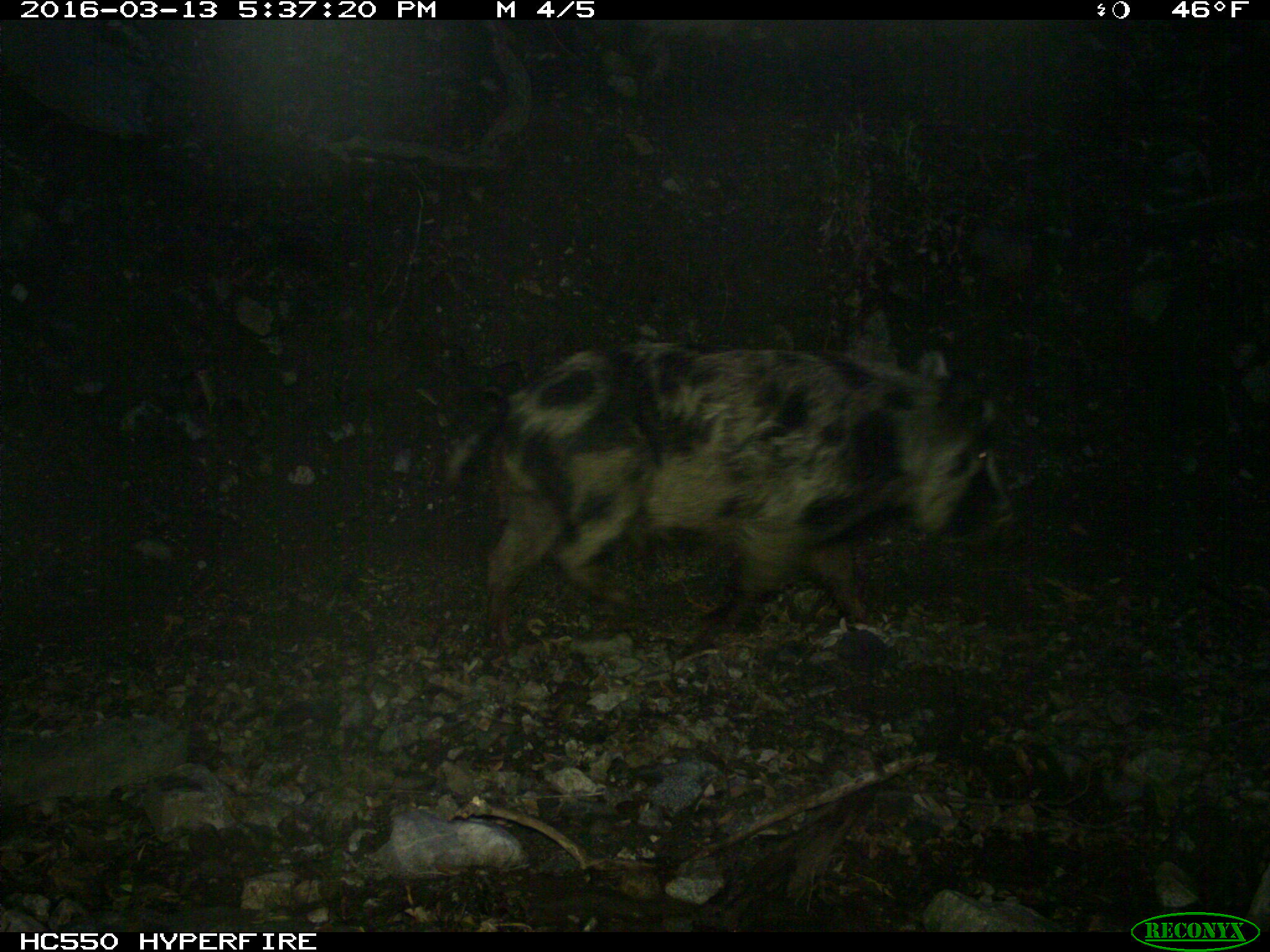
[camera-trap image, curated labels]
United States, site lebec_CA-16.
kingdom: Animalia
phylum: Chordata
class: Mammalia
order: Artiodactyla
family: Suidae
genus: Sus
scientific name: Sus scrofa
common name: wild boar